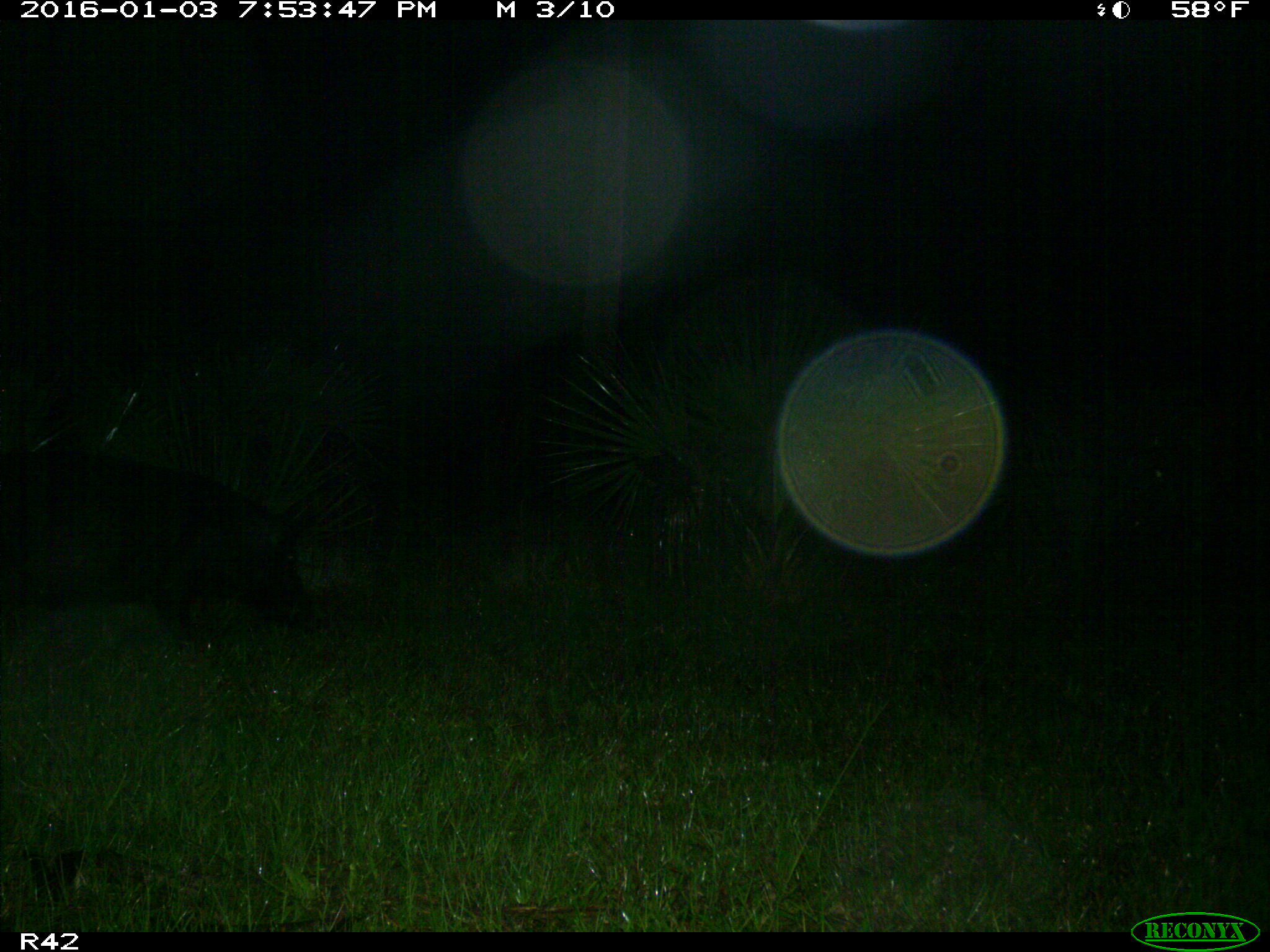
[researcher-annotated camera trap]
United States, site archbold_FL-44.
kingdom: Animalia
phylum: Chordata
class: Mammalia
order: Artiodactyla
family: Suidae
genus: Sus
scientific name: Sus scrofa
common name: wild boar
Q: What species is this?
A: Sus scrofa (wild boar).